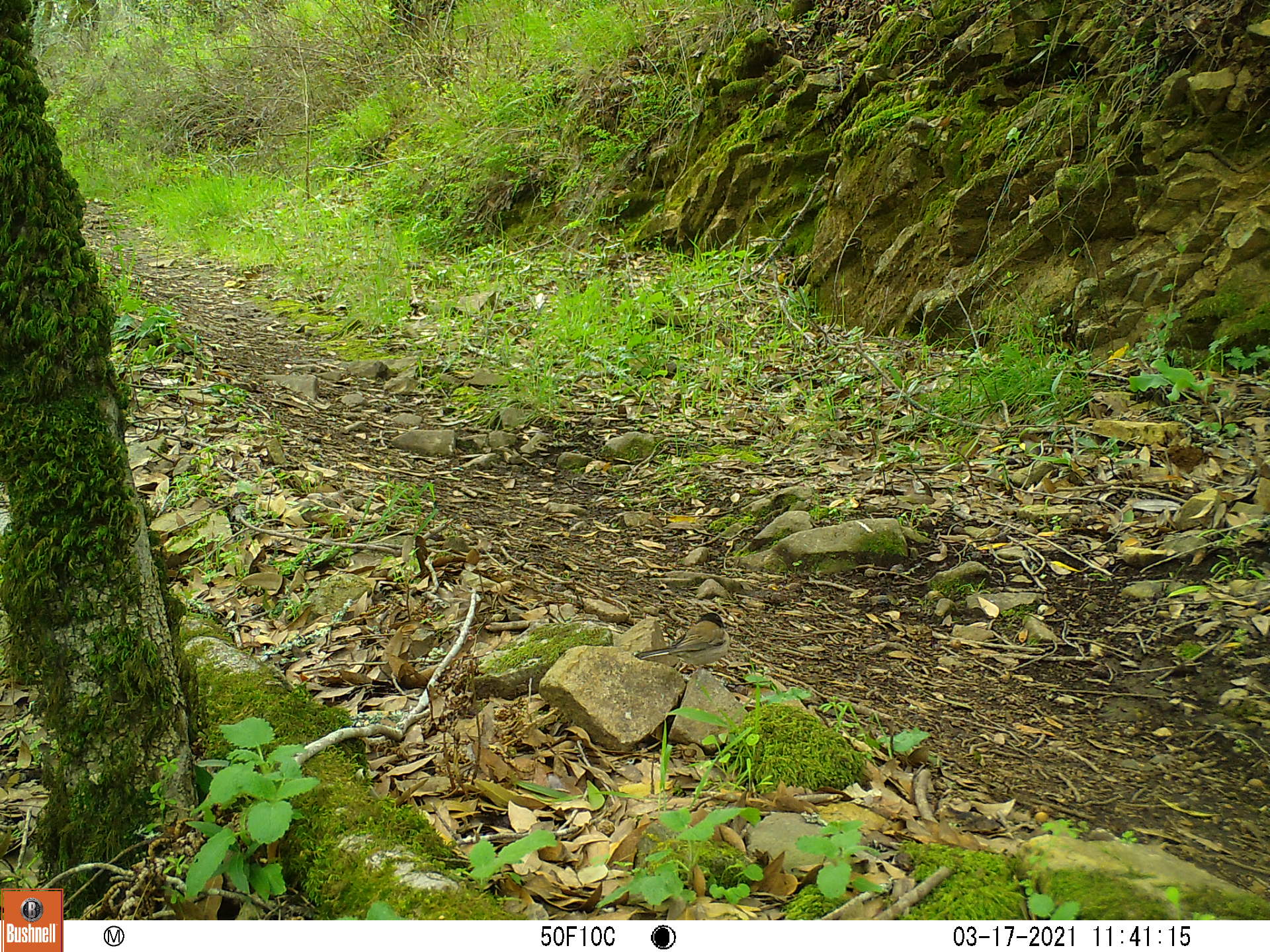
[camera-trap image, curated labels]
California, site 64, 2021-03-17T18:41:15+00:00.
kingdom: Animalia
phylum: Chordata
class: Aves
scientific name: Aves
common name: bird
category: unknown bird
Unknown bird (bird) (Aves).